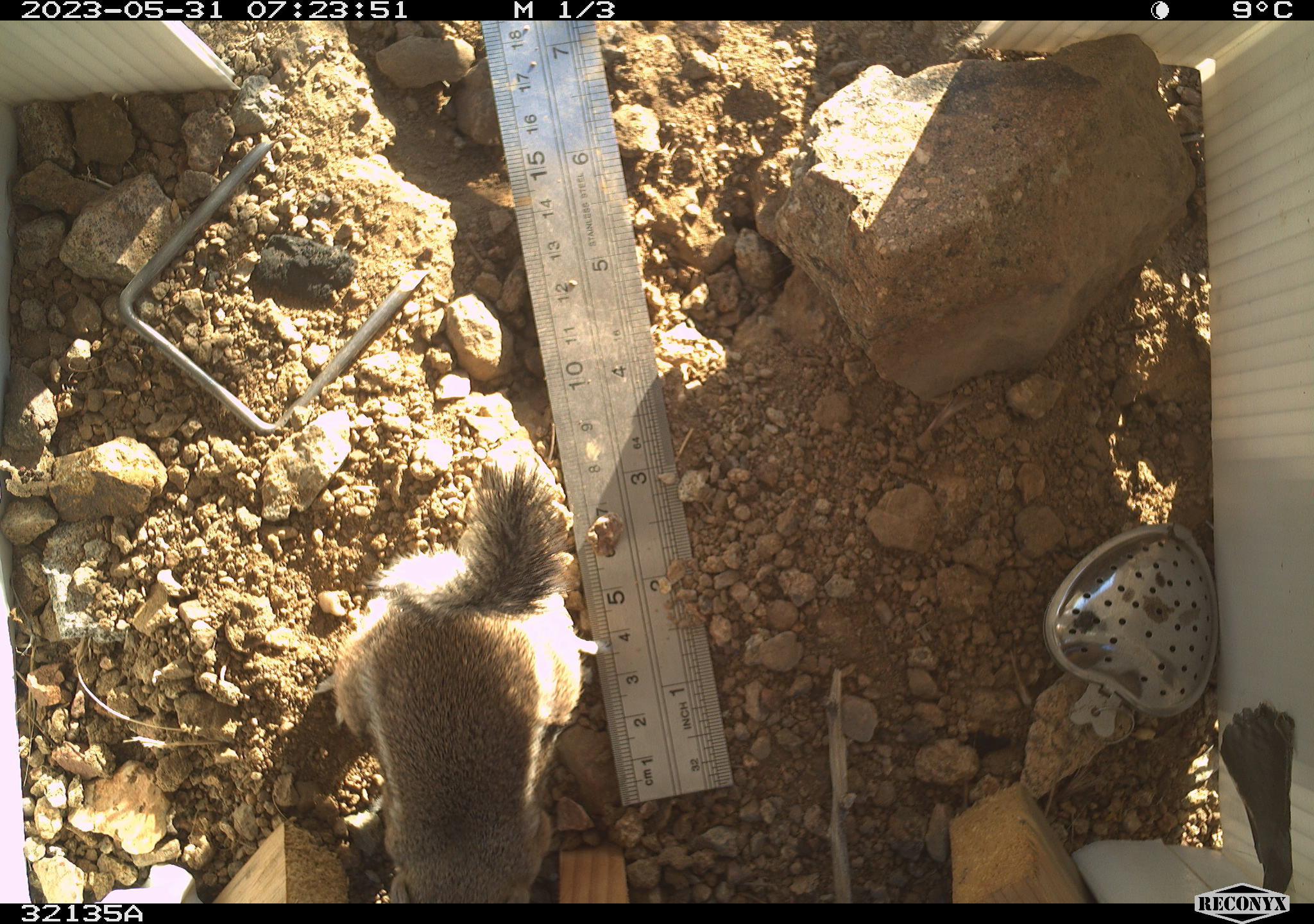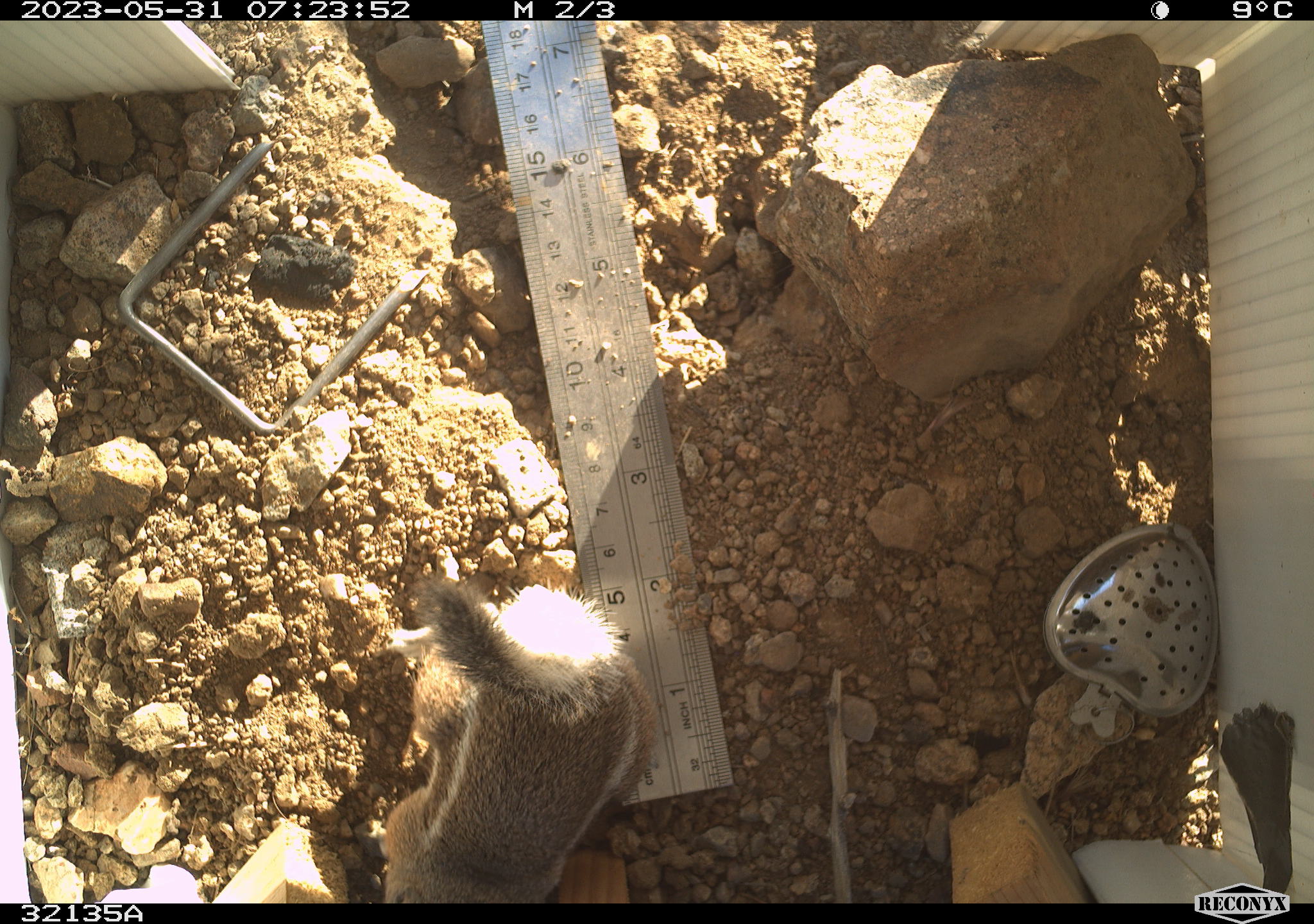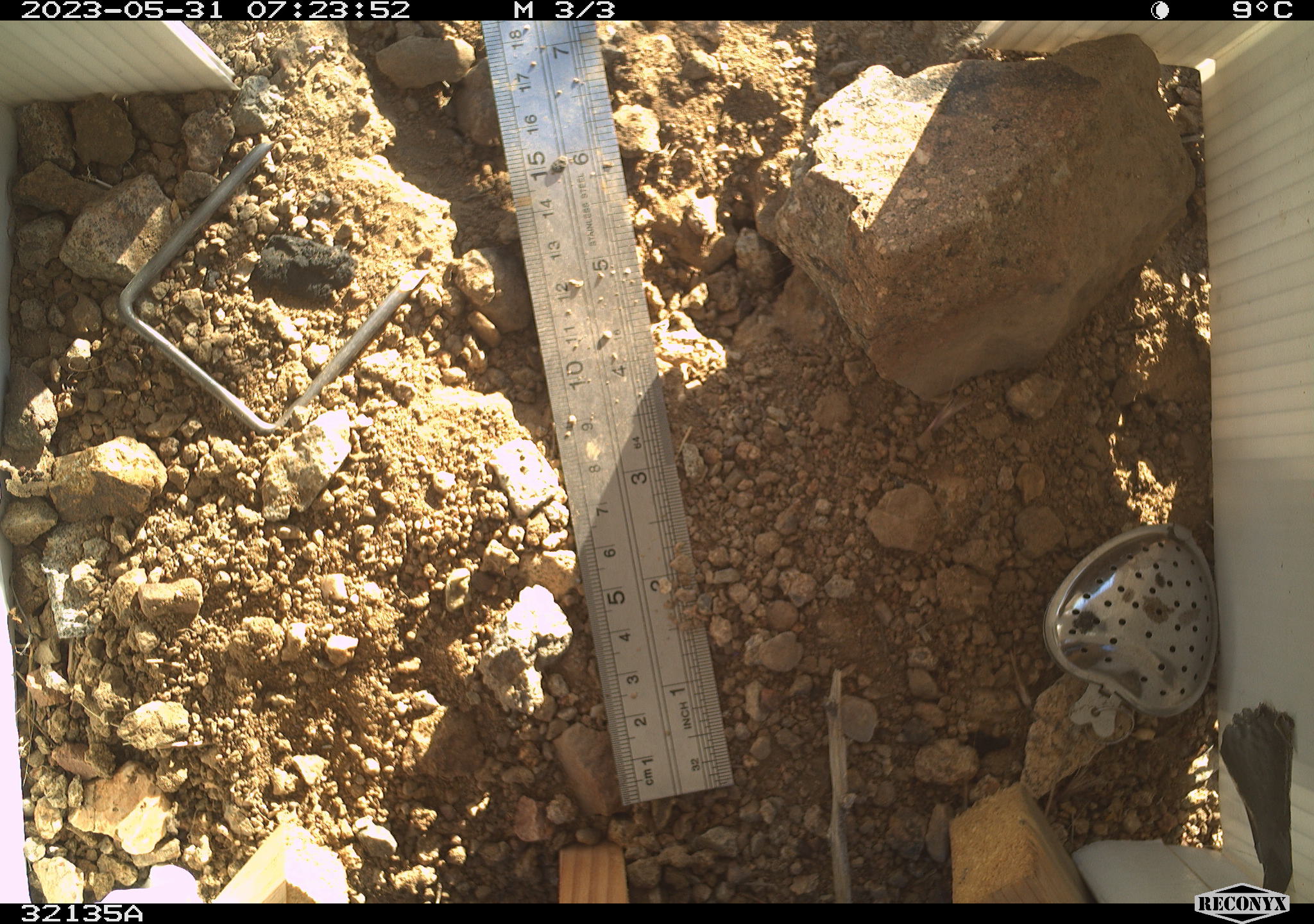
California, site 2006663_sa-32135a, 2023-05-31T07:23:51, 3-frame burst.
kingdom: Animalia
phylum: Chordata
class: Mammalia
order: Rodentia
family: Sciuridae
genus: Ammospermophilus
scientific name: Ammospermophilus leucurus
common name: white-tailed antelope squirrel